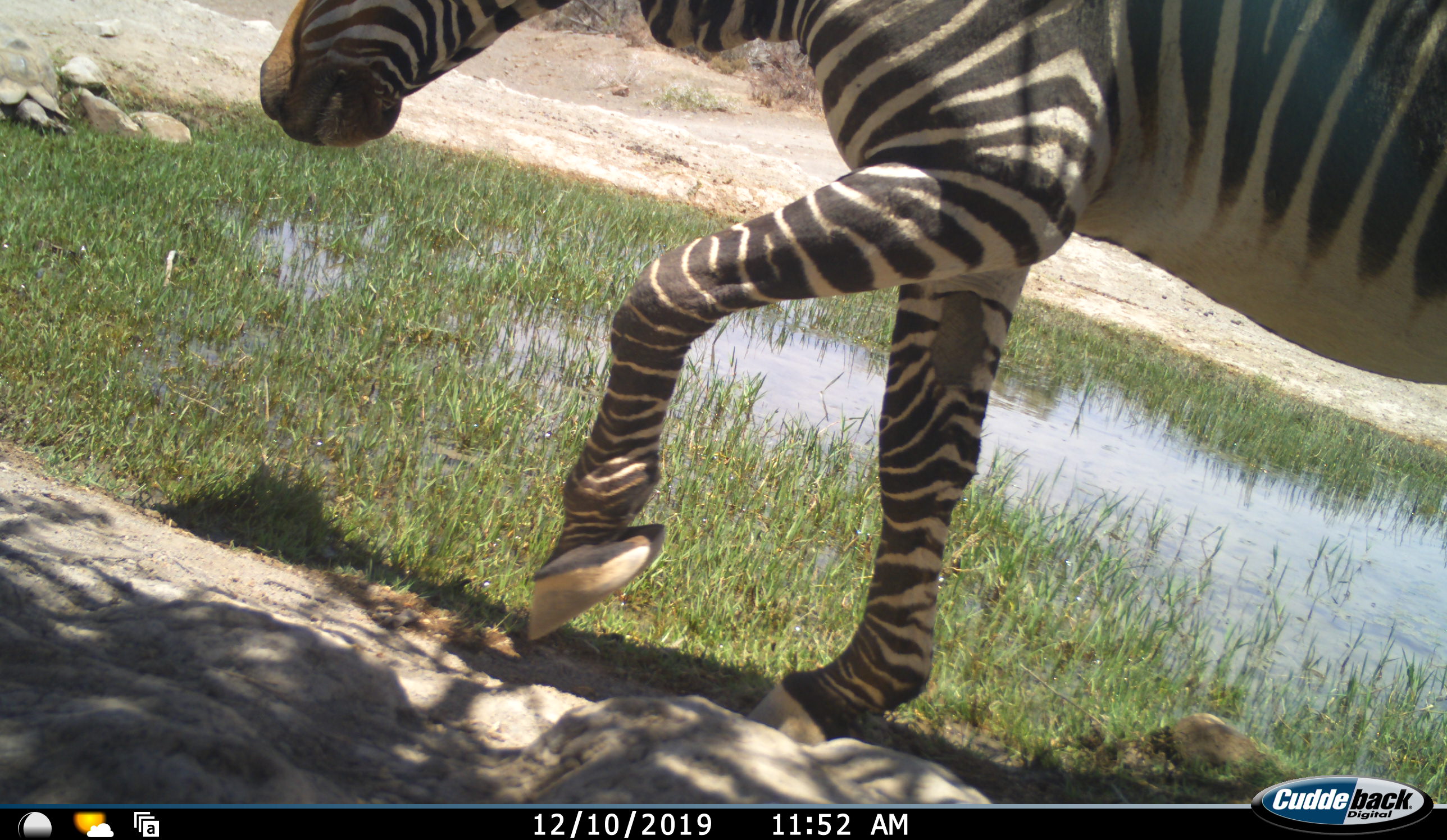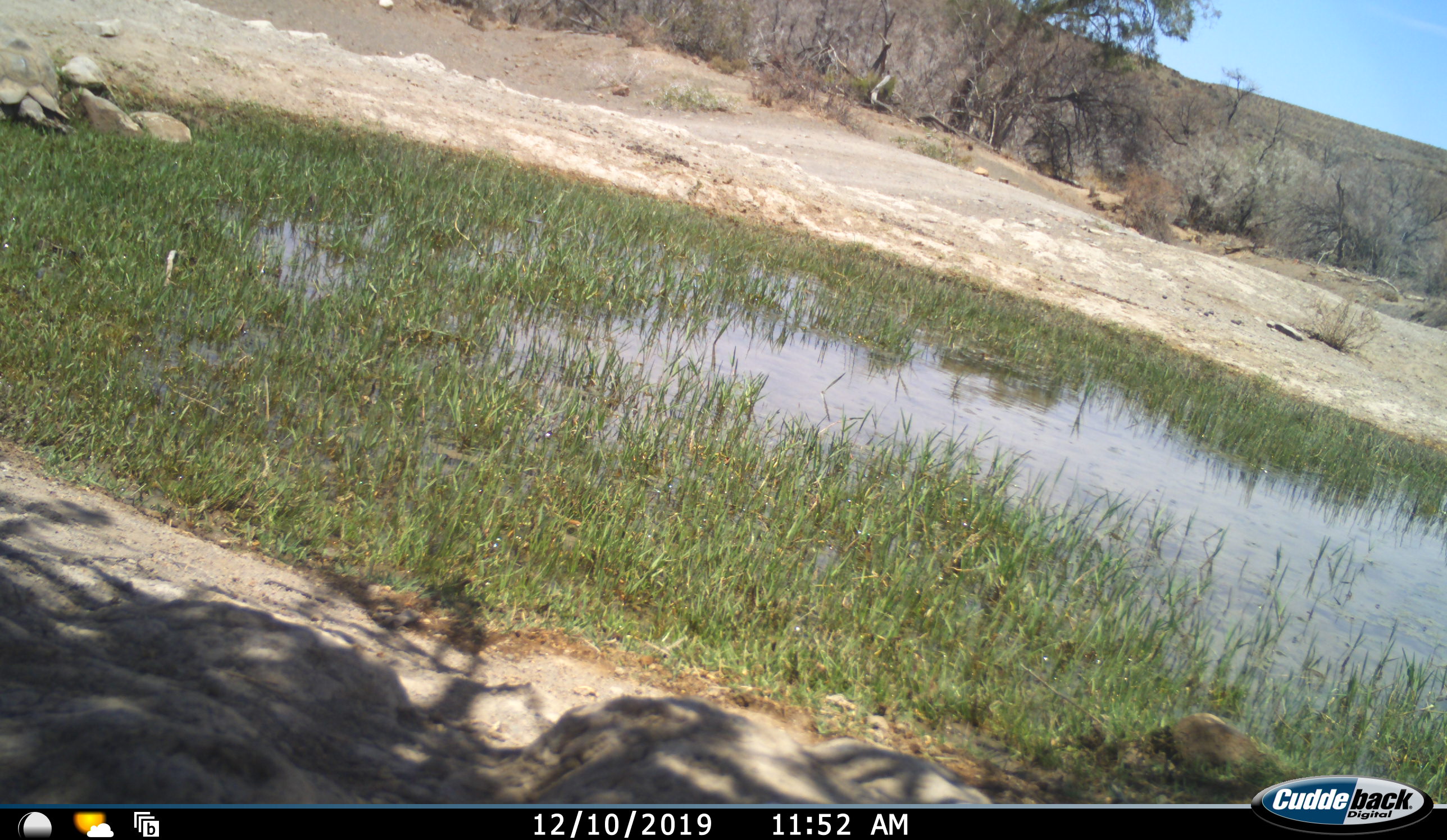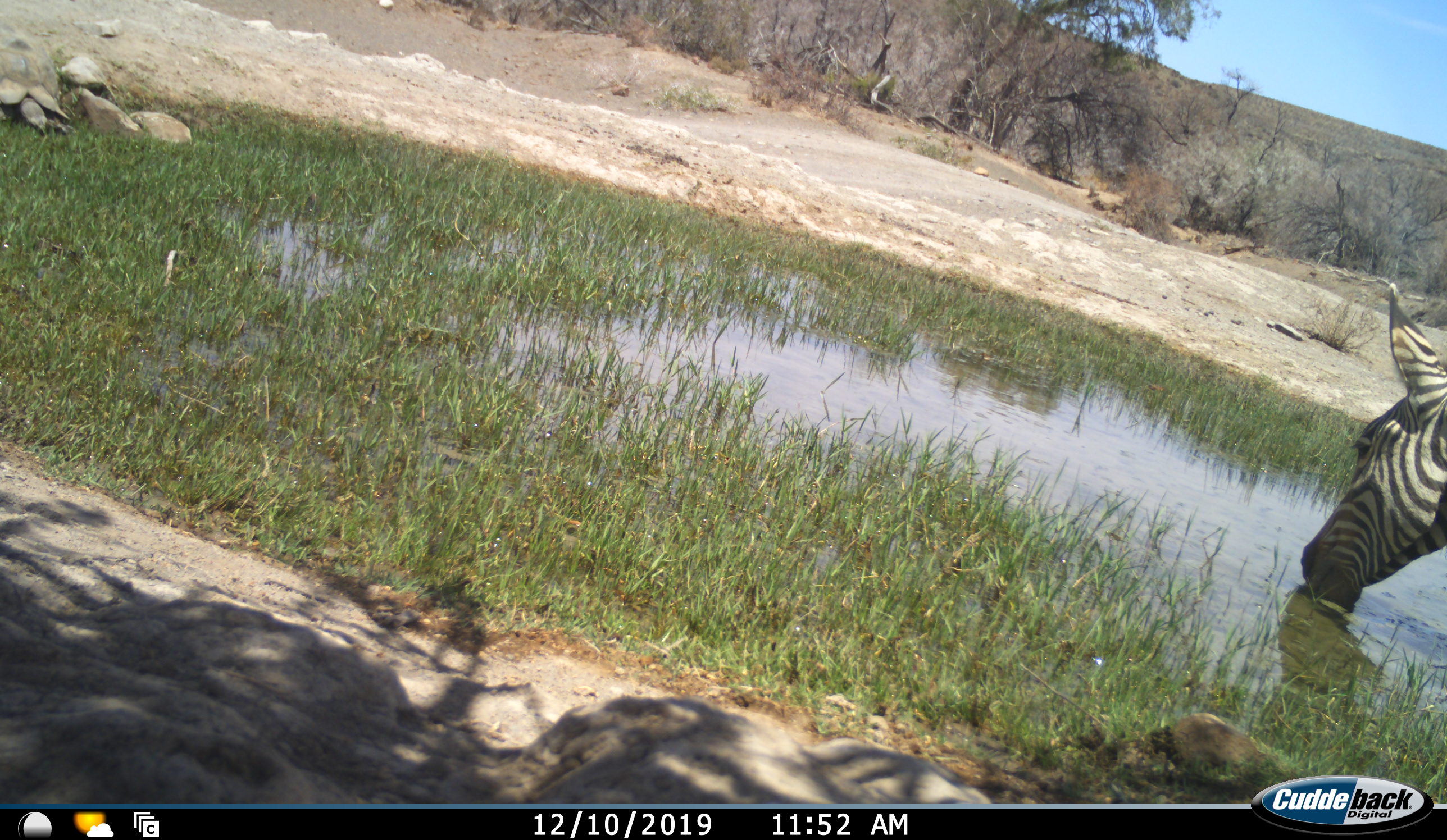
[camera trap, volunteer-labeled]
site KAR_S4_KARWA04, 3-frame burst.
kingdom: Animalia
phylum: Chordata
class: Mammalia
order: Perissodactyla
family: Equidae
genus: Equus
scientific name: Equus zebra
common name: mountain zebra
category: zebramountain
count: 1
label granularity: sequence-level